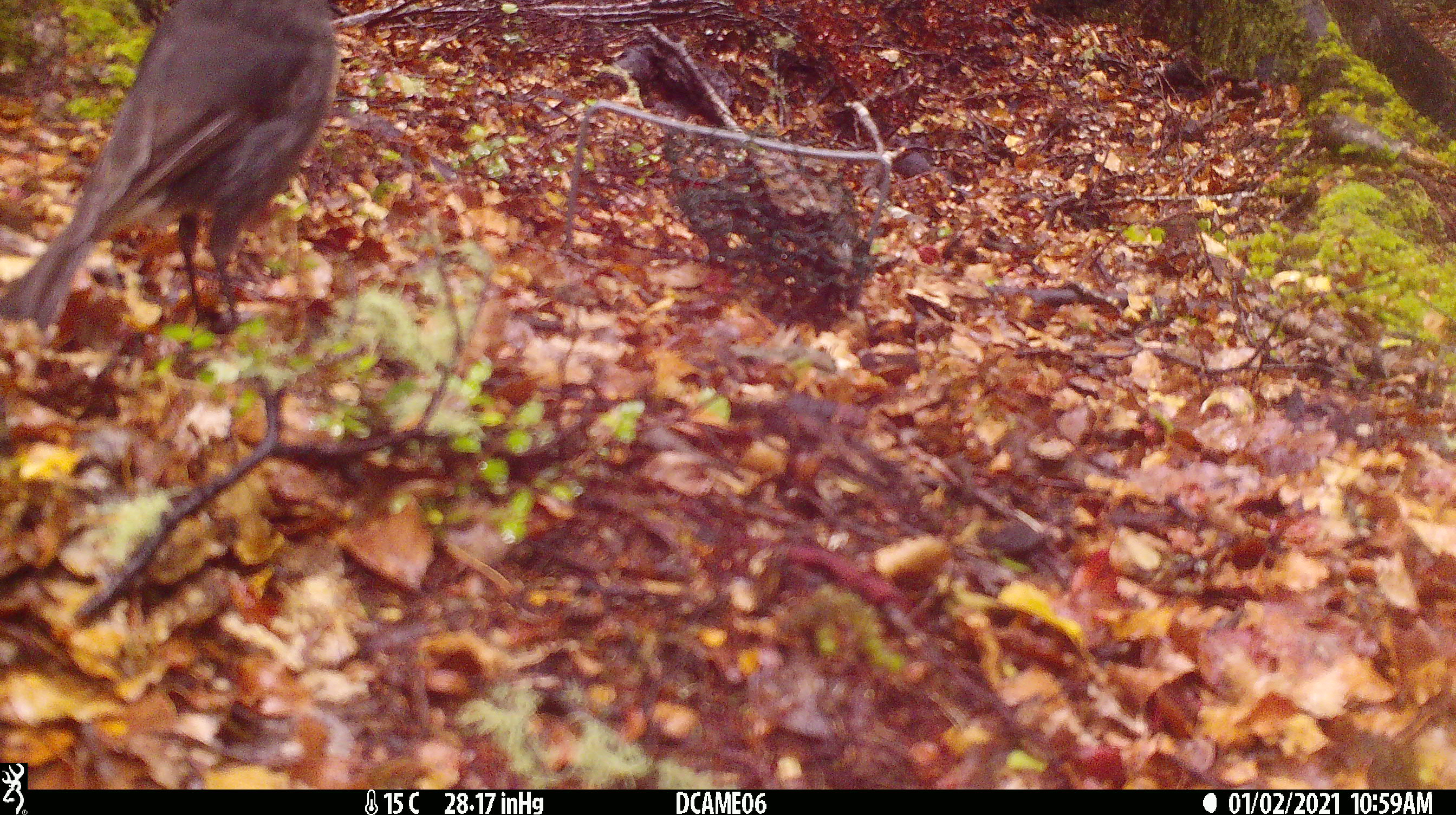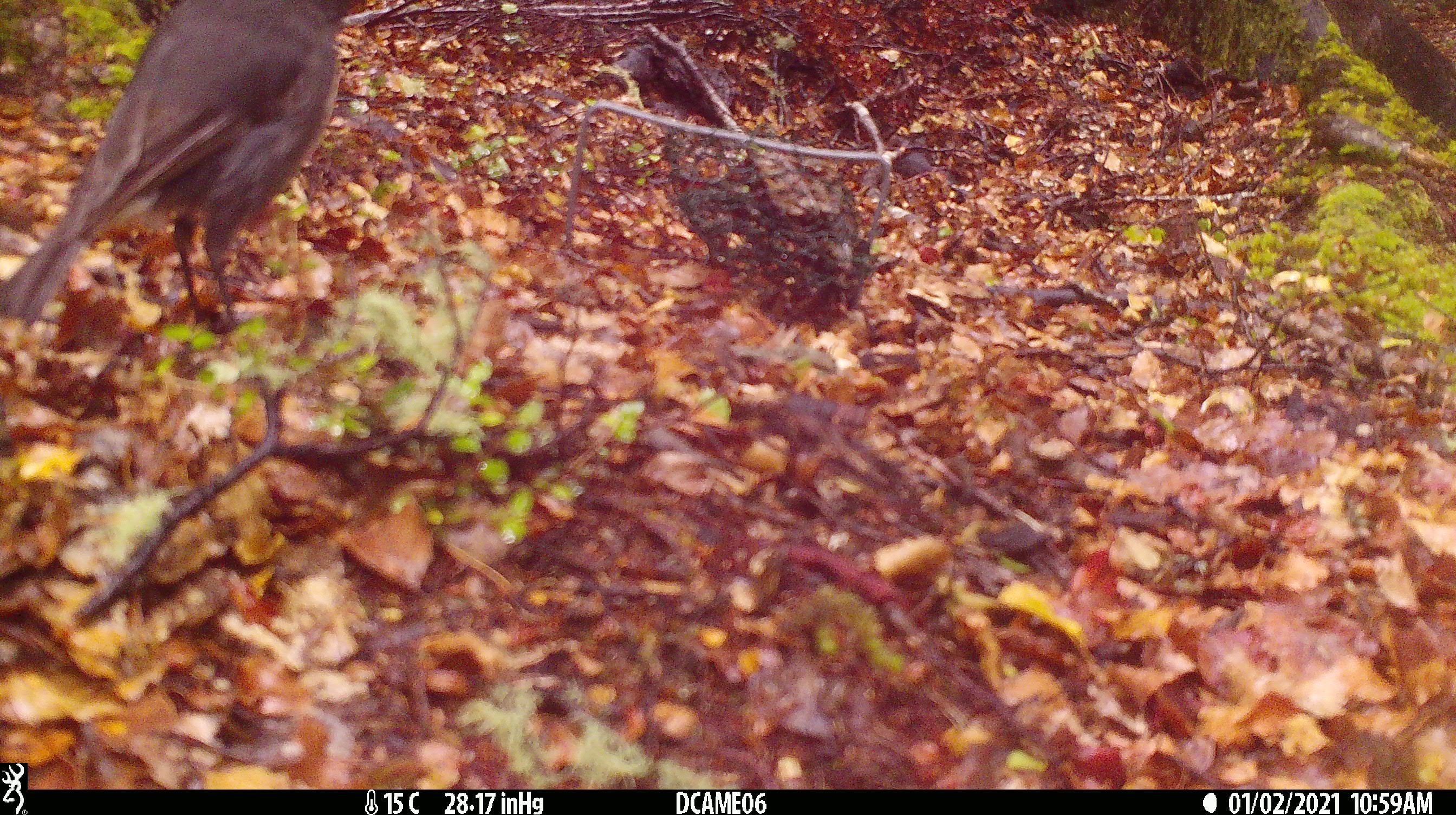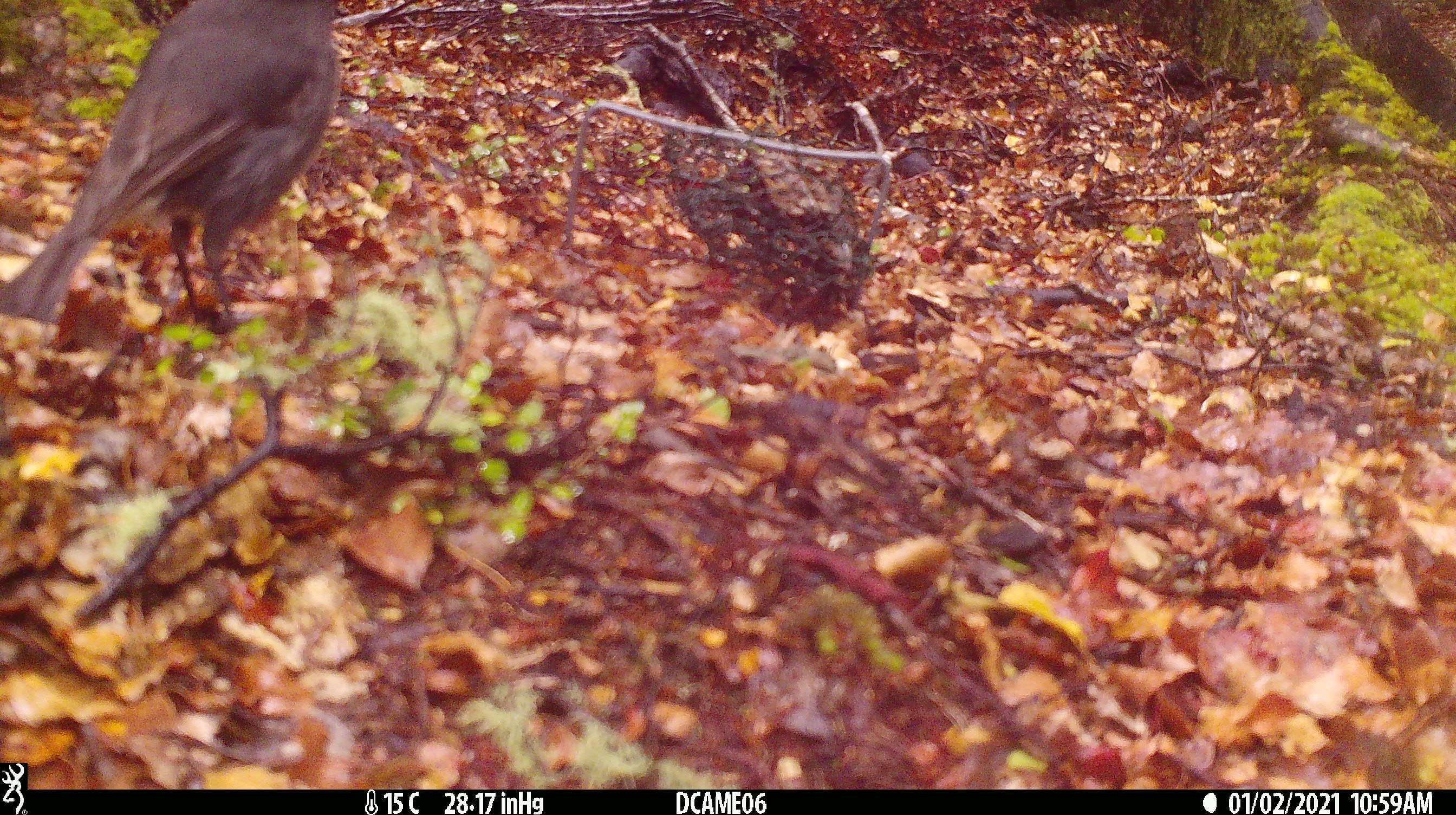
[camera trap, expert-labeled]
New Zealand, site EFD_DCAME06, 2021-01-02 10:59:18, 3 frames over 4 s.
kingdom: Animalia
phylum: Chordata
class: Aves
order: Passeriformes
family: Petroicidae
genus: Petroica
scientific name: Petroica australis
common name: new zealand robin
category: robin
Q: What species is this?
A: Robin (new zealand robin) (Petroica australis).